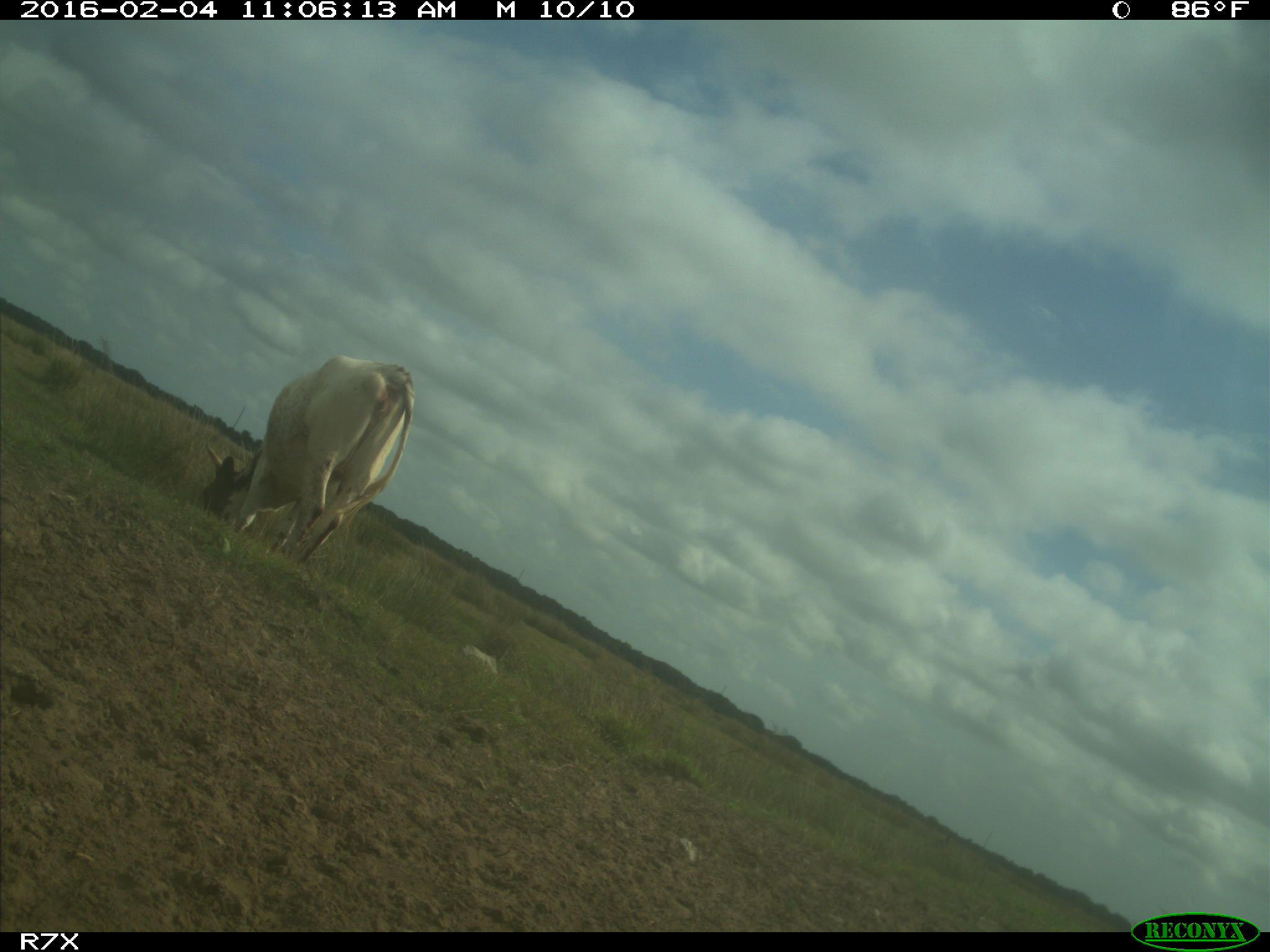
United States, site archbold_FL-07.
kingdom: Animalia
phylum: Chordata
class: Mammalia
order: Artiodactyla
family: Bovidae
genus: Bos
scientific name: Bos taurus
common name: domestic cow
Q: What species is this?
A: Bos taurus (domestic cow).